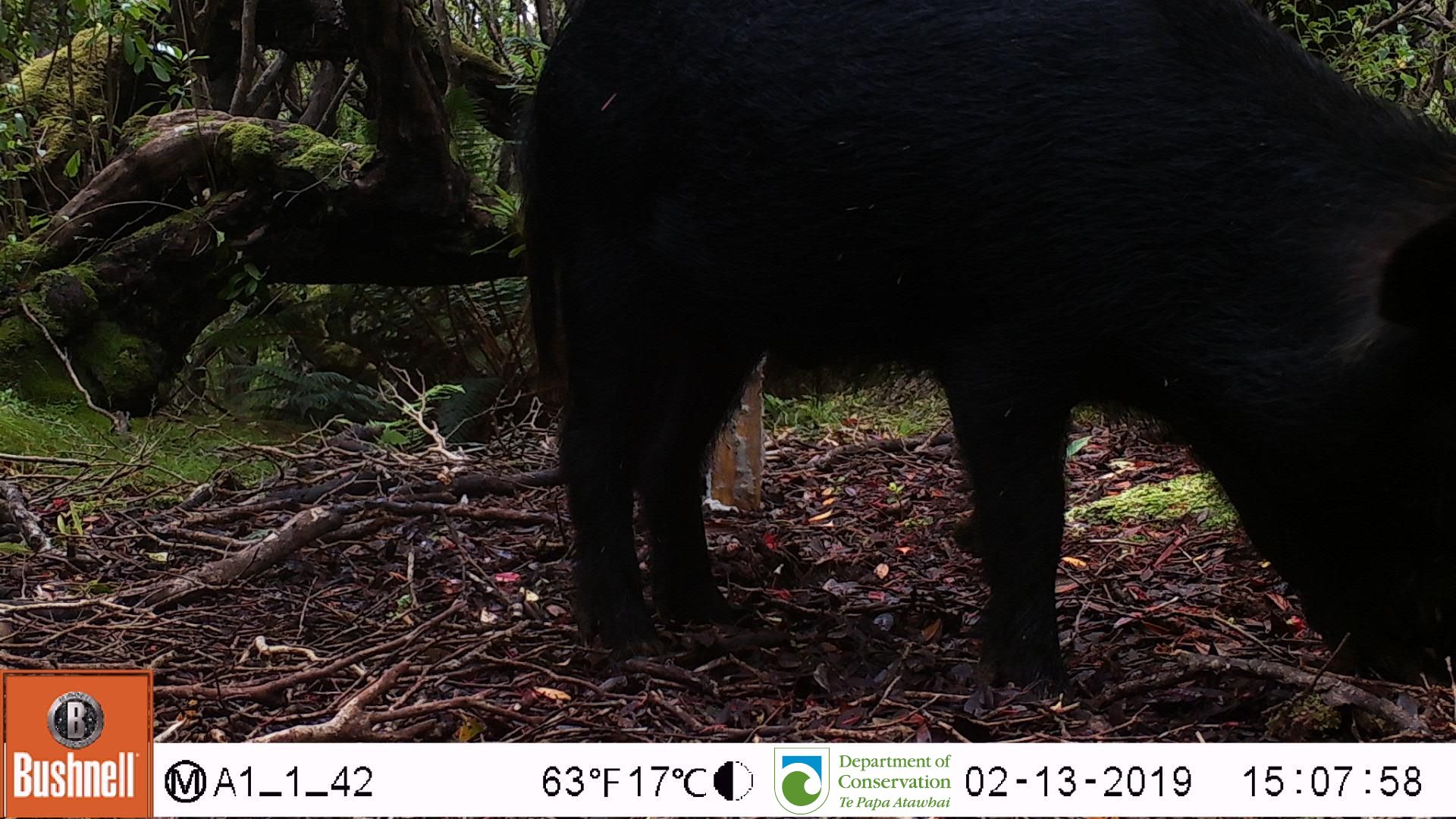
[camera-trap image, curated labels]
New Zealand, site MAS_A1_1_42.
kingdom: Animalia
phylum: Chordata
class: Mammalia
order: Artiodactyla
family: Suidae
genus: Sus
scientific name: Sus scrofa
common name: pig